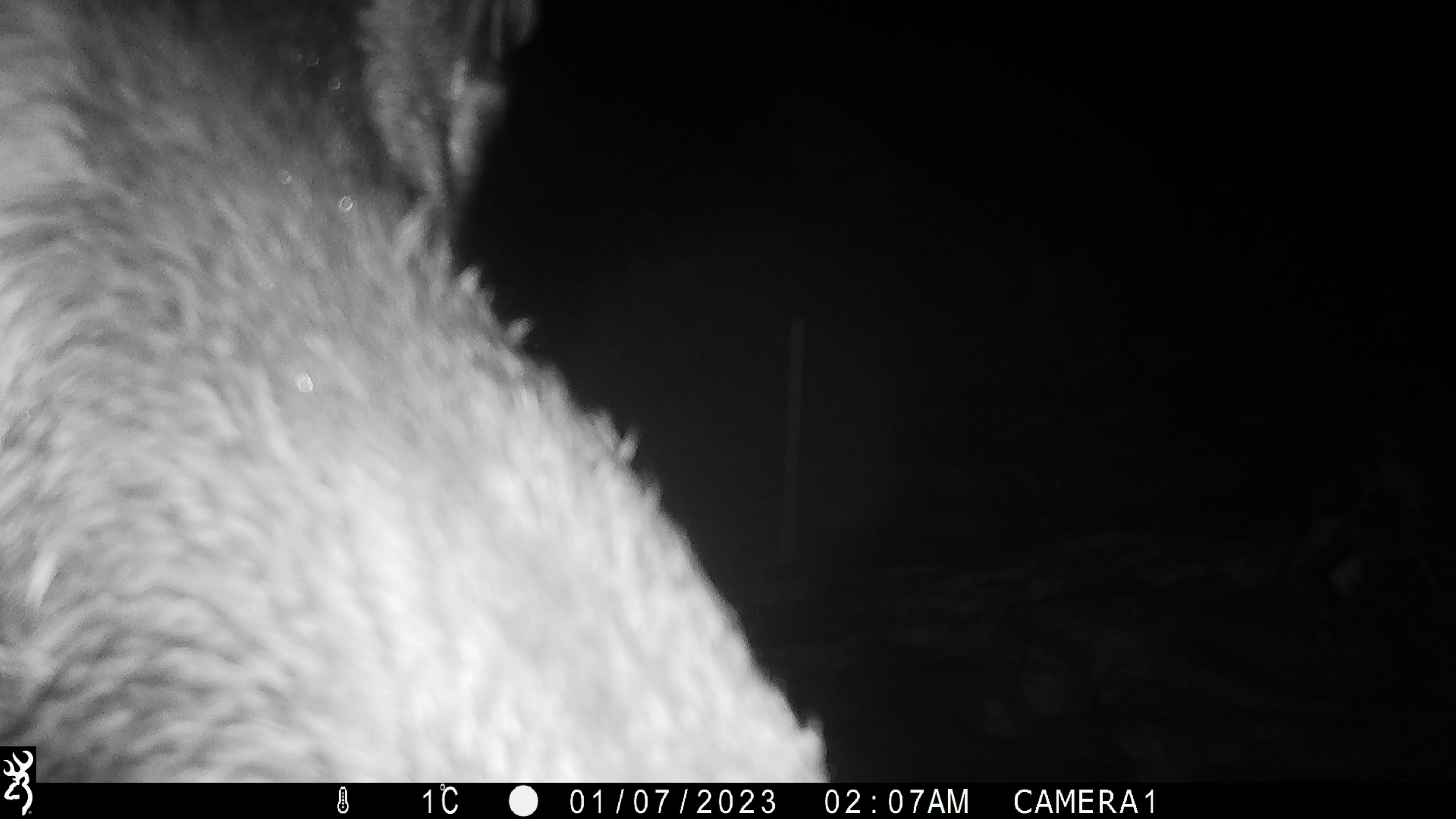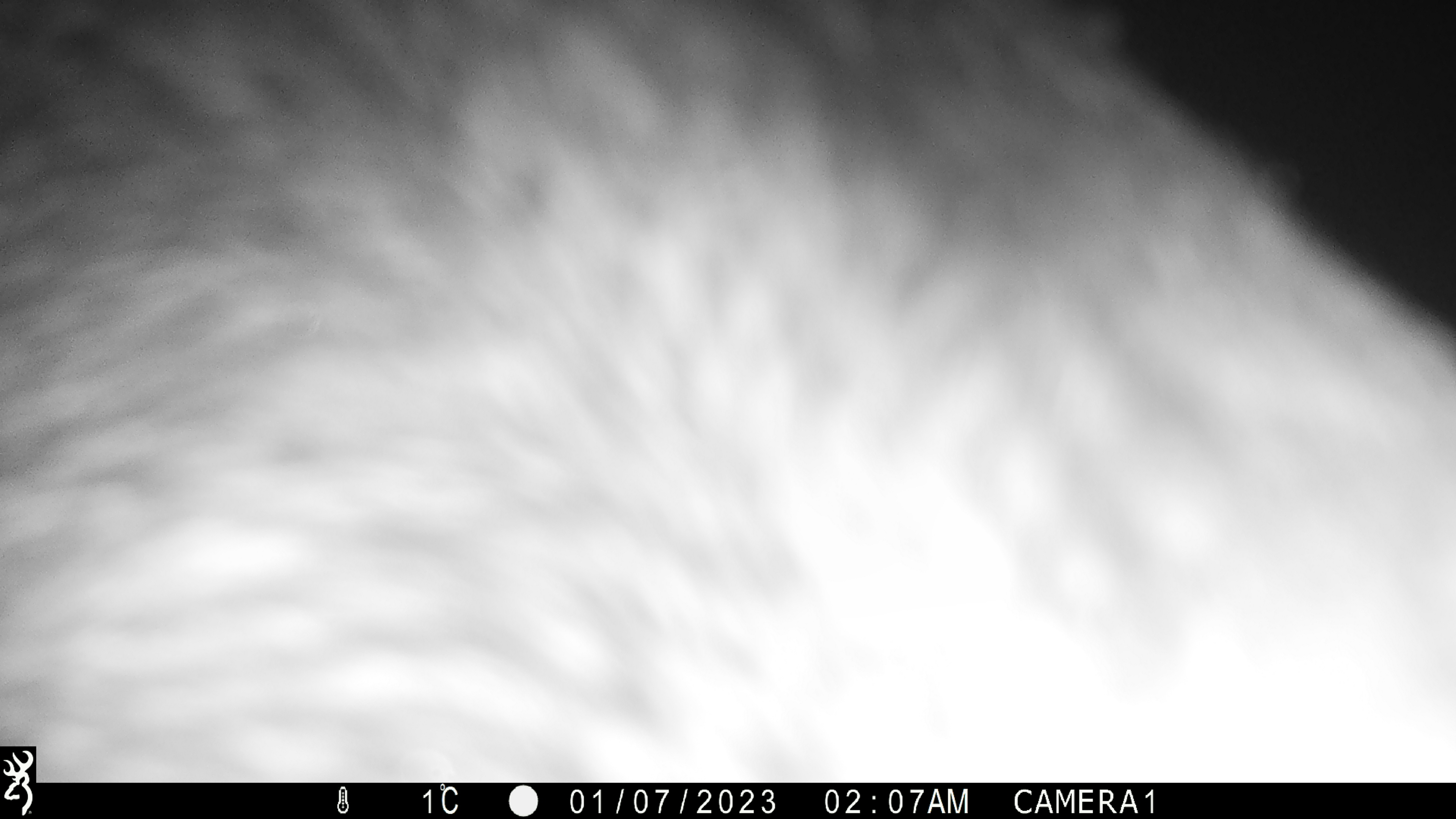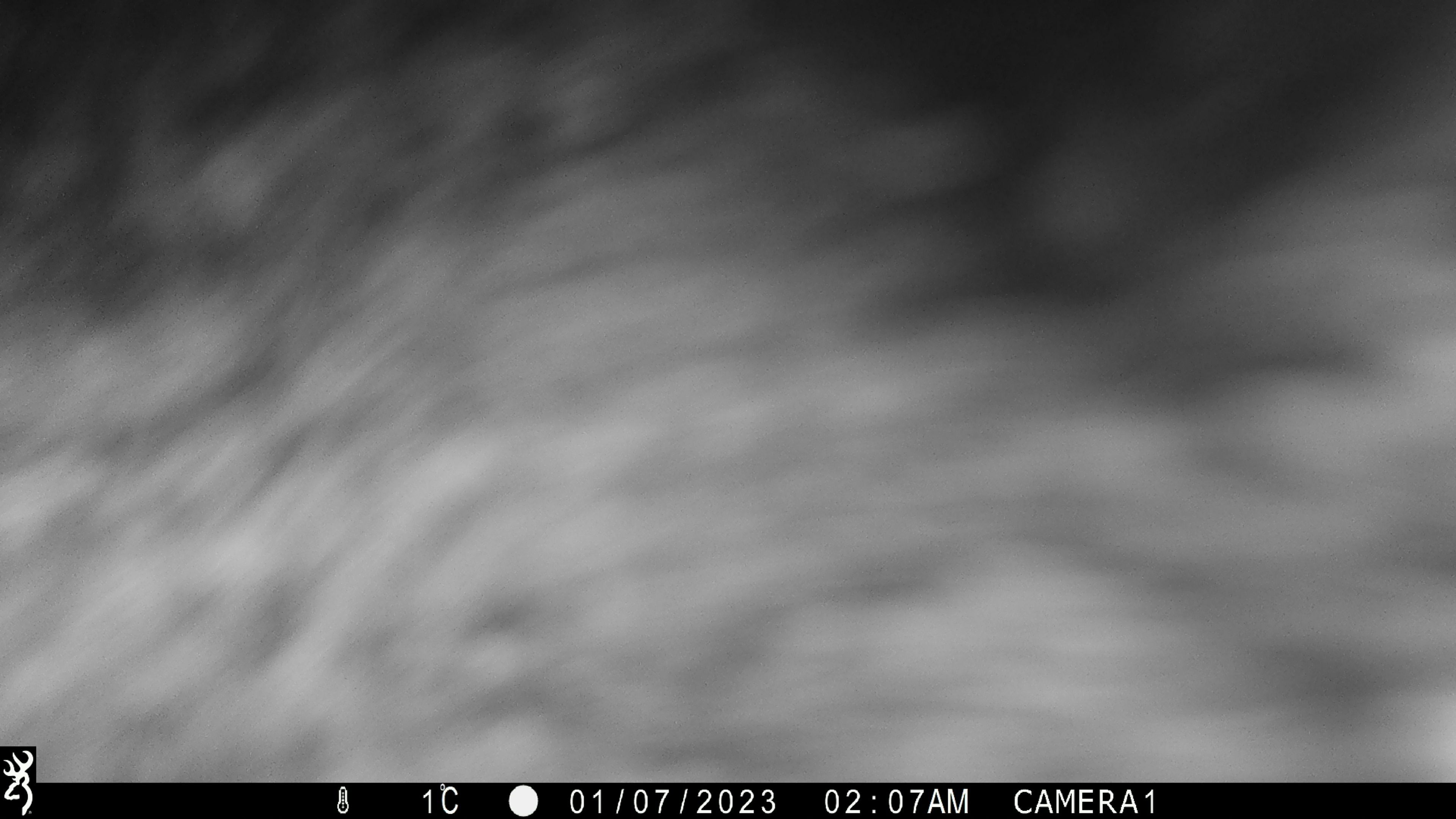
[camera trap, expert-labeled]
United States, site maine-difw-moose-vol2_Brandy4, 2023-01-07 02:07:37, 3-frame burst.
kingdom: Animalia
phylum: Chordata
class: Mammalia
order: Artiodactyla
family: Cervidae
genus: Alces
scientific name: Alces alces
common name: moose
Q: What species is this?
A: Moose (Alces alces).